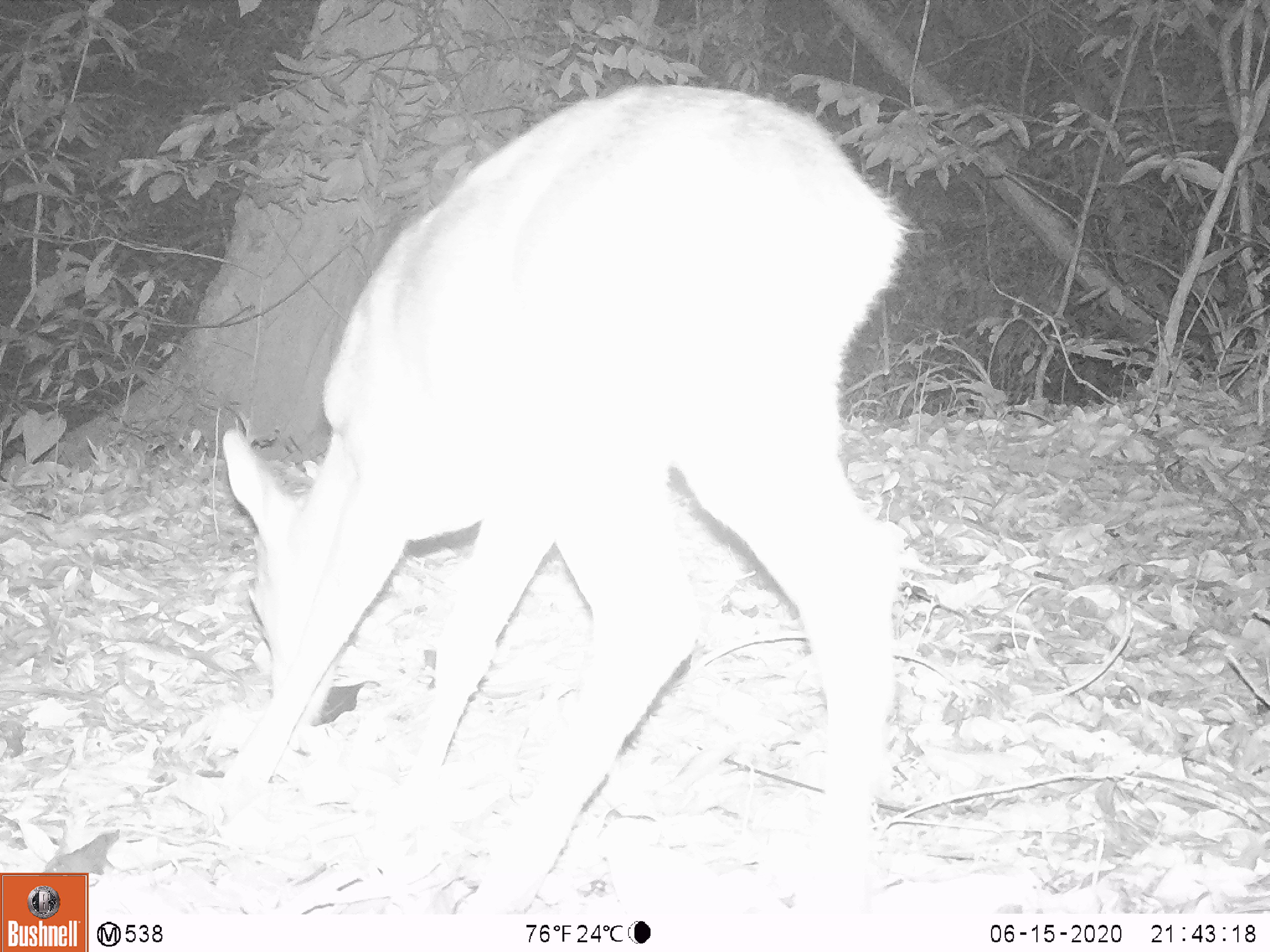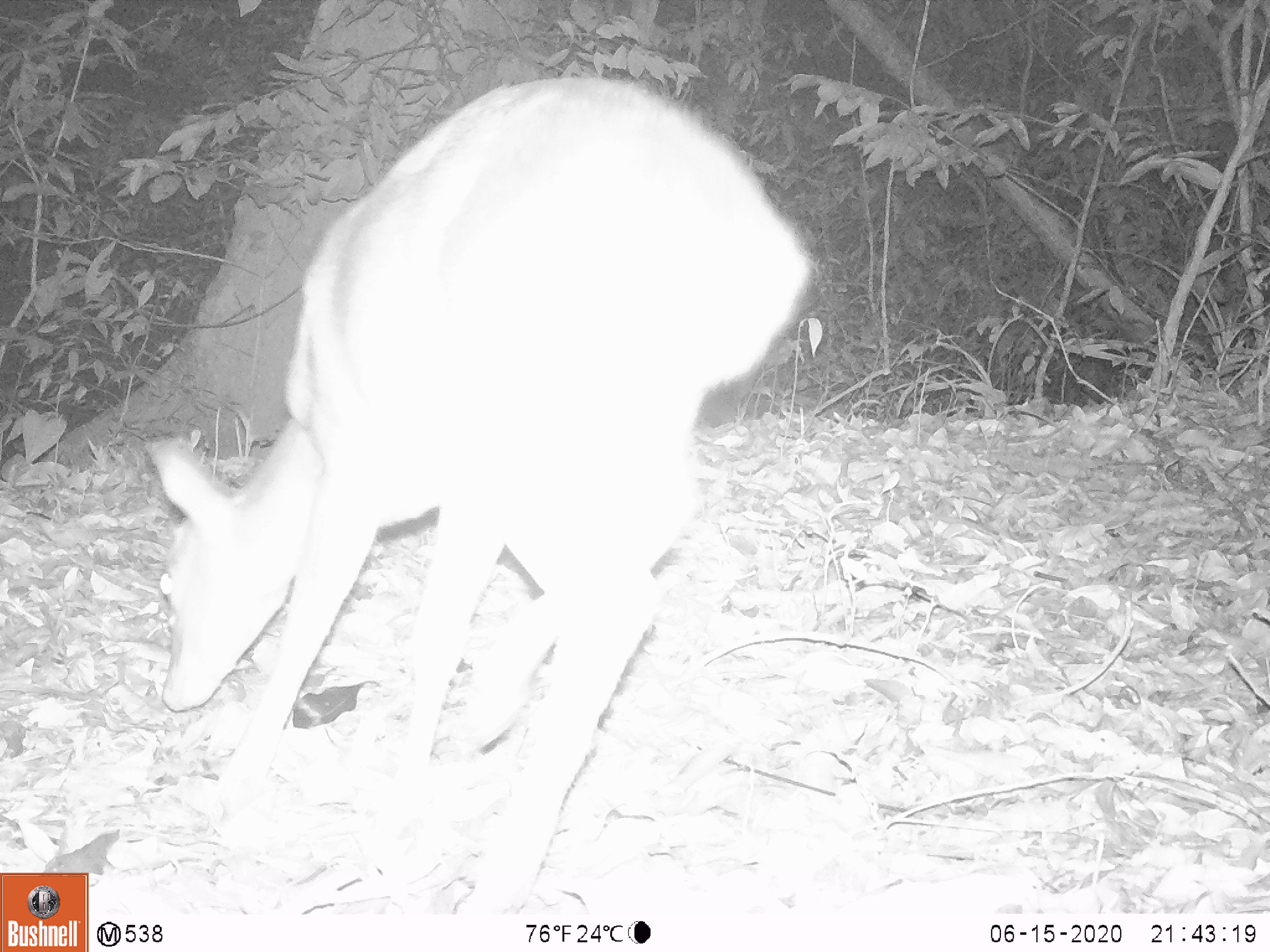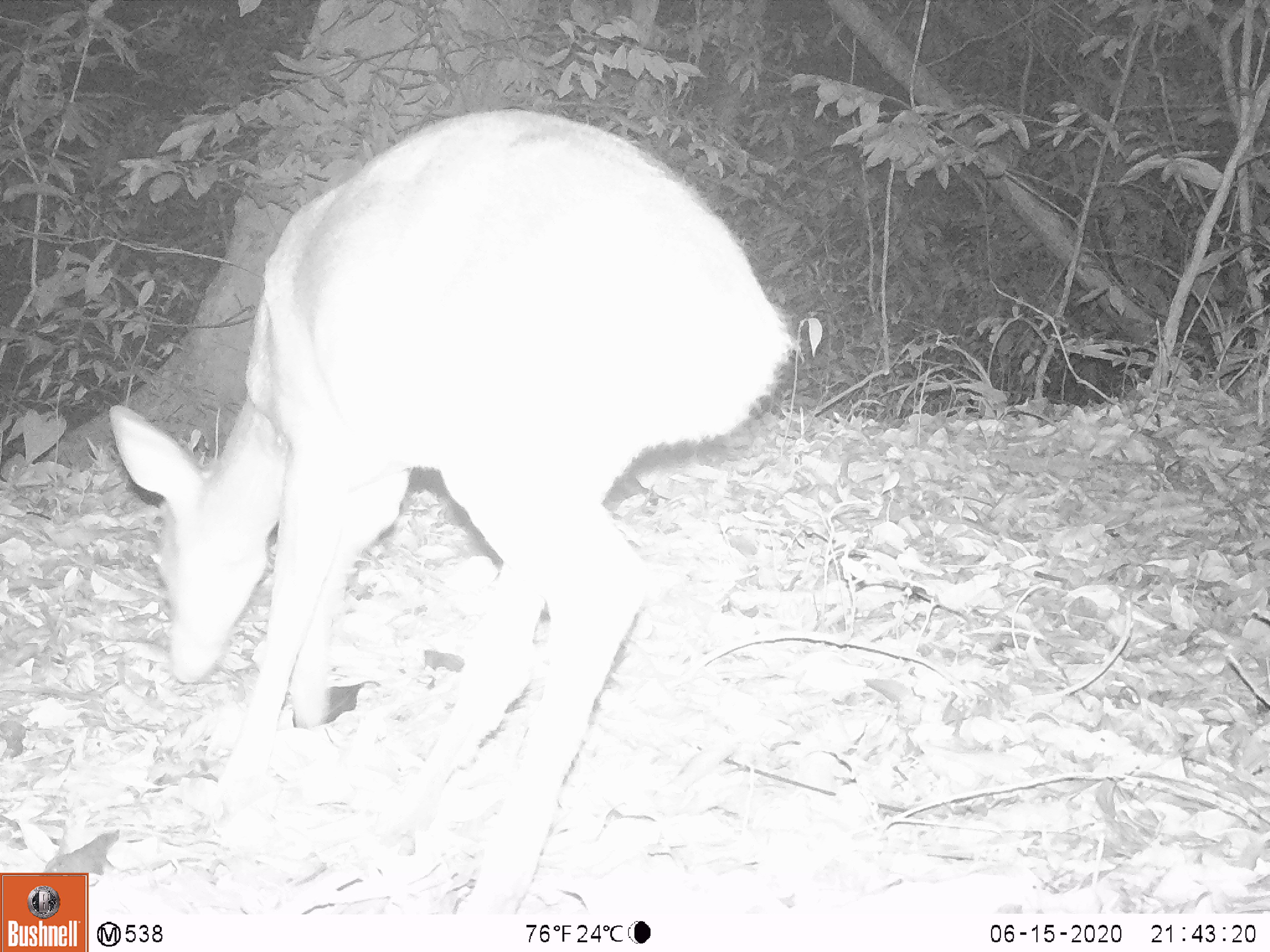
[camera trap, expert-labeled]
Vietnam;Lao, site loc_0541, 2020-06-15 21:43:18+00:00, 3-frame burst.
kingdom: Animalia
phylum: Chordata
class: Mammalia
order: Artiodactyla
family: Cervidae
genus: Muntiacus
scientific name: Muntiacus vuquangensis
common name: large-antlered muntjac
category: large antlered muntjac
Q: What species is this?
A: Large antlered muntjac (large-antlered muntjac) (Muntiacus vuquangensis).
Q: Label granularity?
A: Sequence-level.